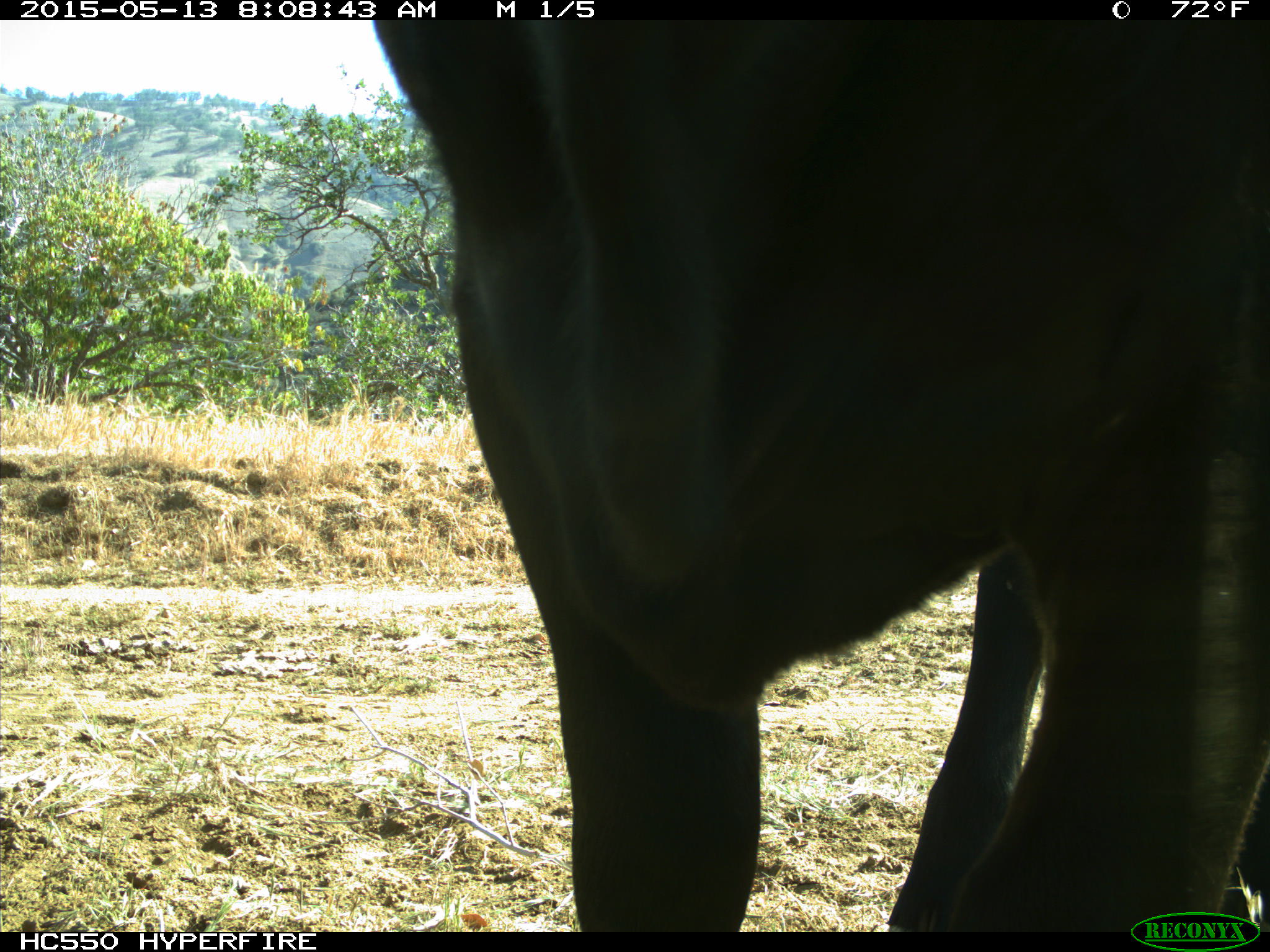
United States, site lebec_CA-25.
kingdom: Animalia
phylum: Chordata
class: Mammalia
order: Artiodactyla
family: Bovidae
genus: Bos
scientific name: Bos taurus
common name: domestic cow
Bos taurus (domestic cow).